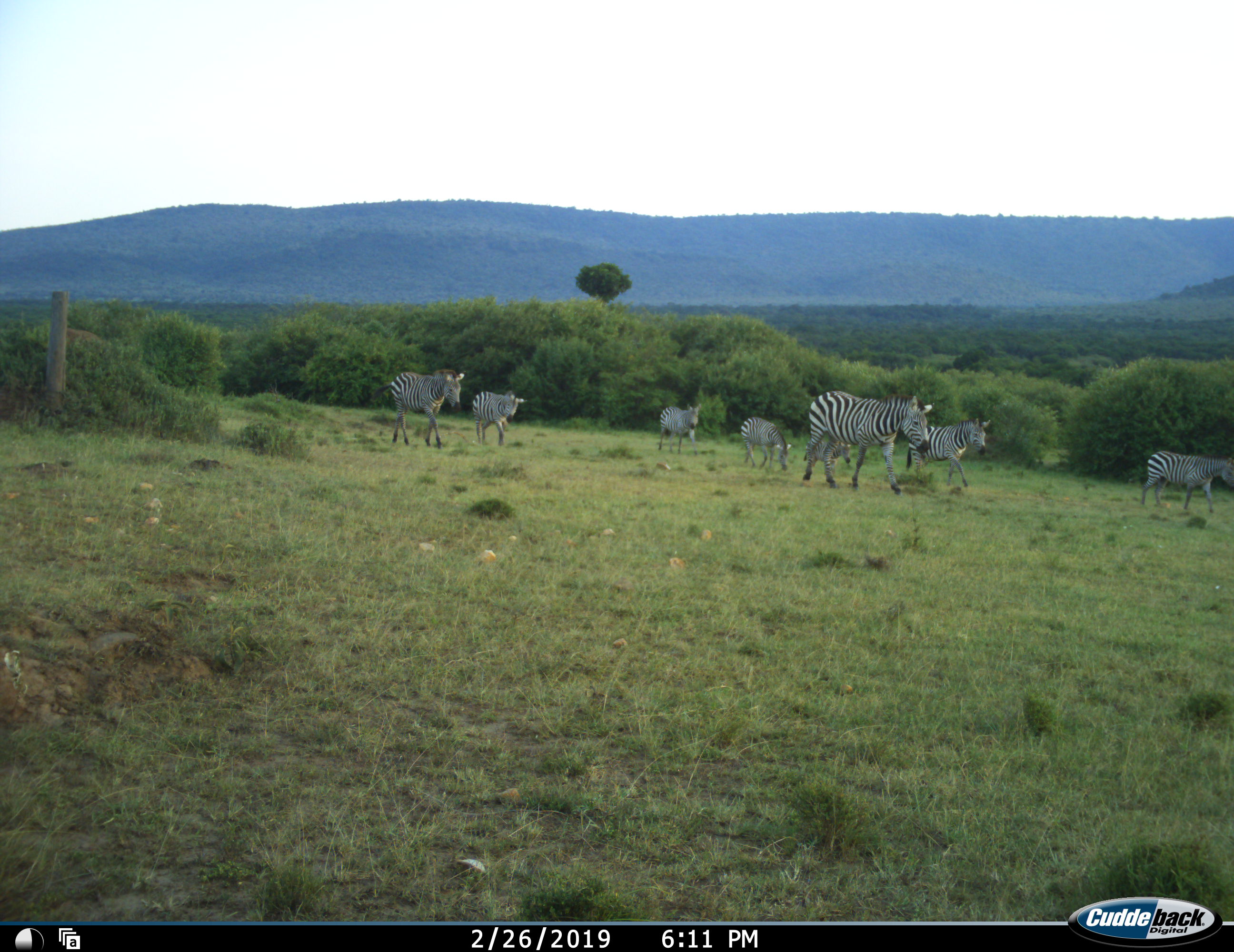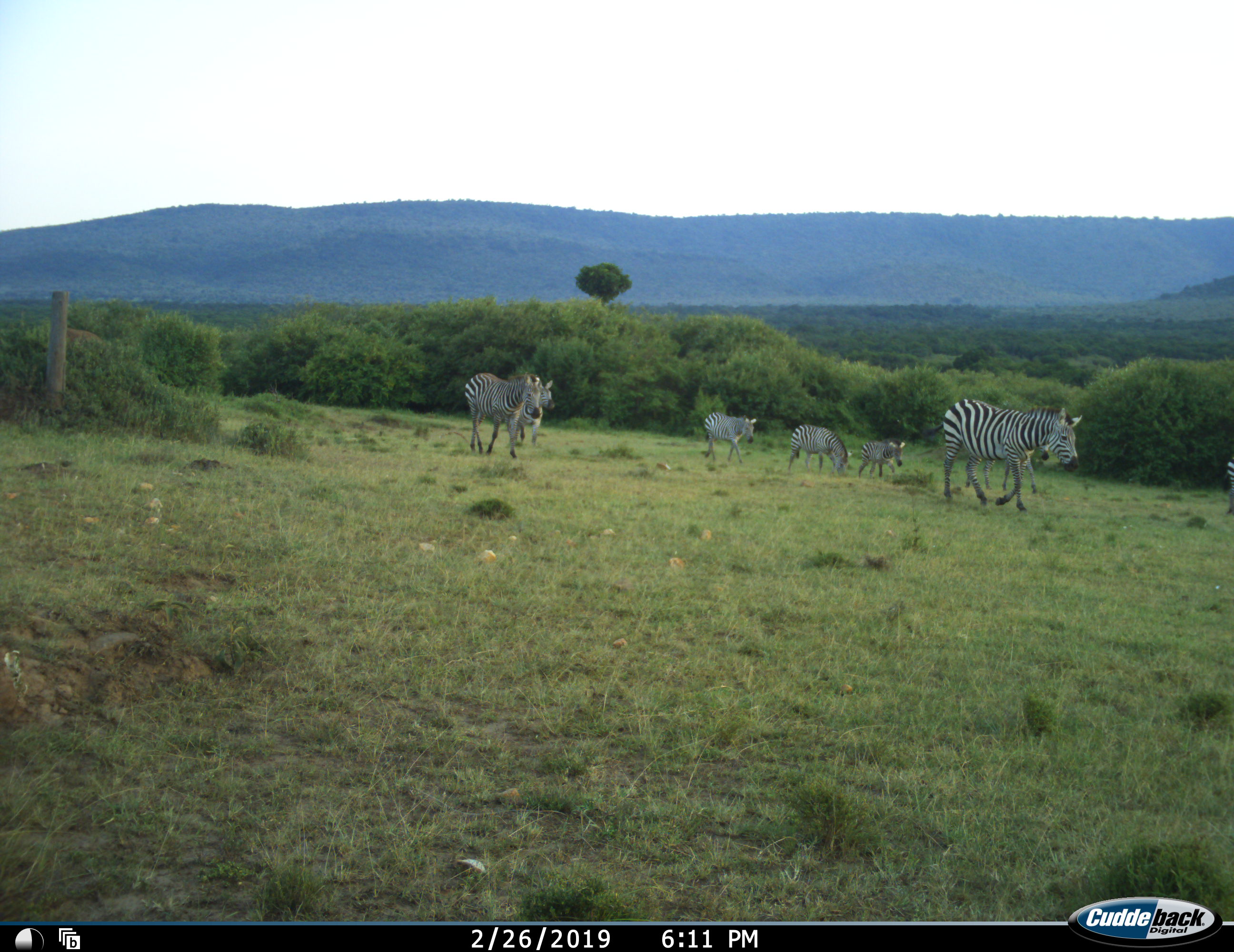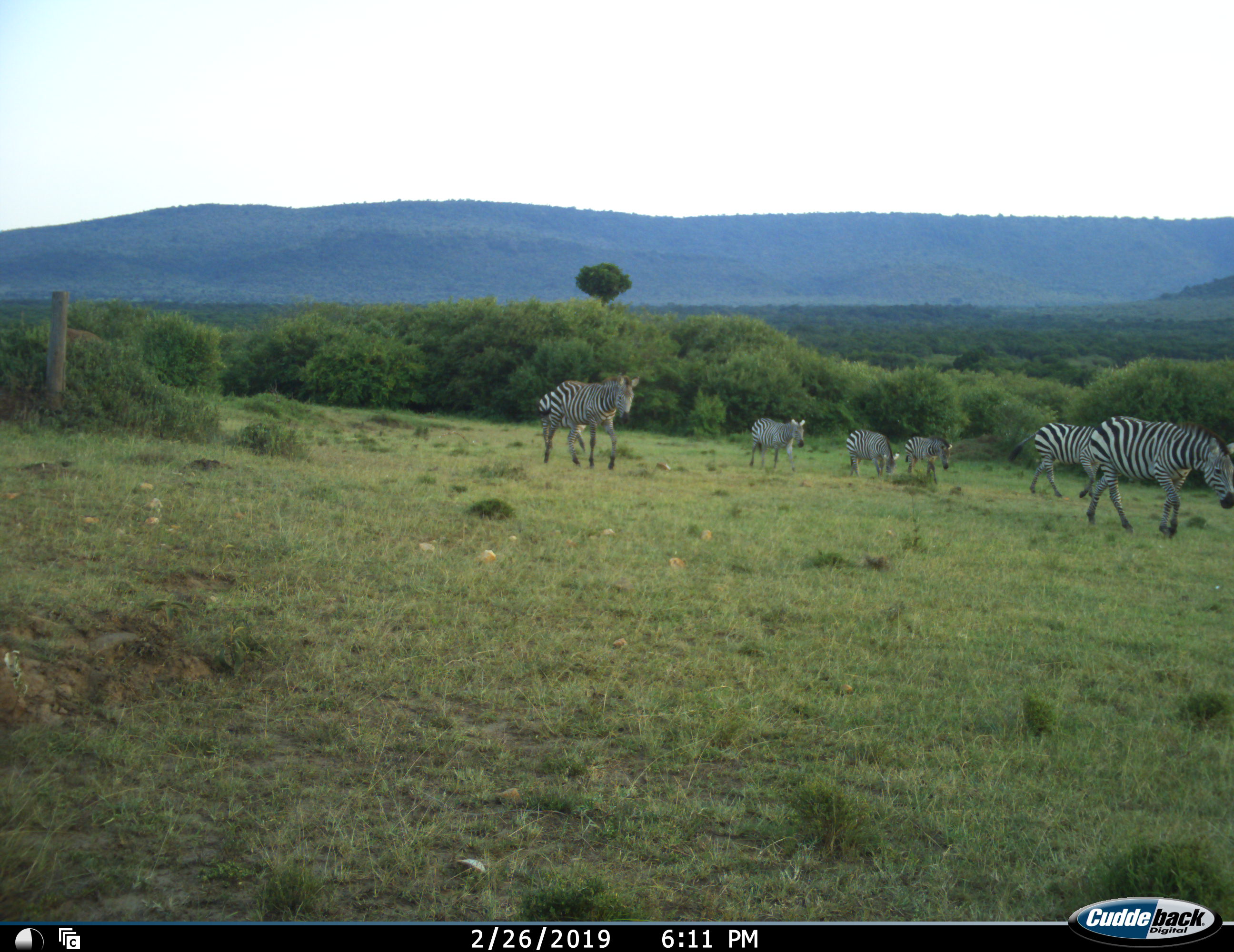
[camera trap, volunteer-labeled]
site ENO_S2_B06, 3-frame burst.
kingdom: Animalia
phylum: Chordata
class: Mammalia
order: Perissodactyla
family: Equidae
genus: Equus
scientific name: Equus quagga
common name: plains zebra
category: zebraplains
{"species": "zebraplains (plains zebra) (Equus quagga)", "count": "8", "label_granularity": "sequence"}